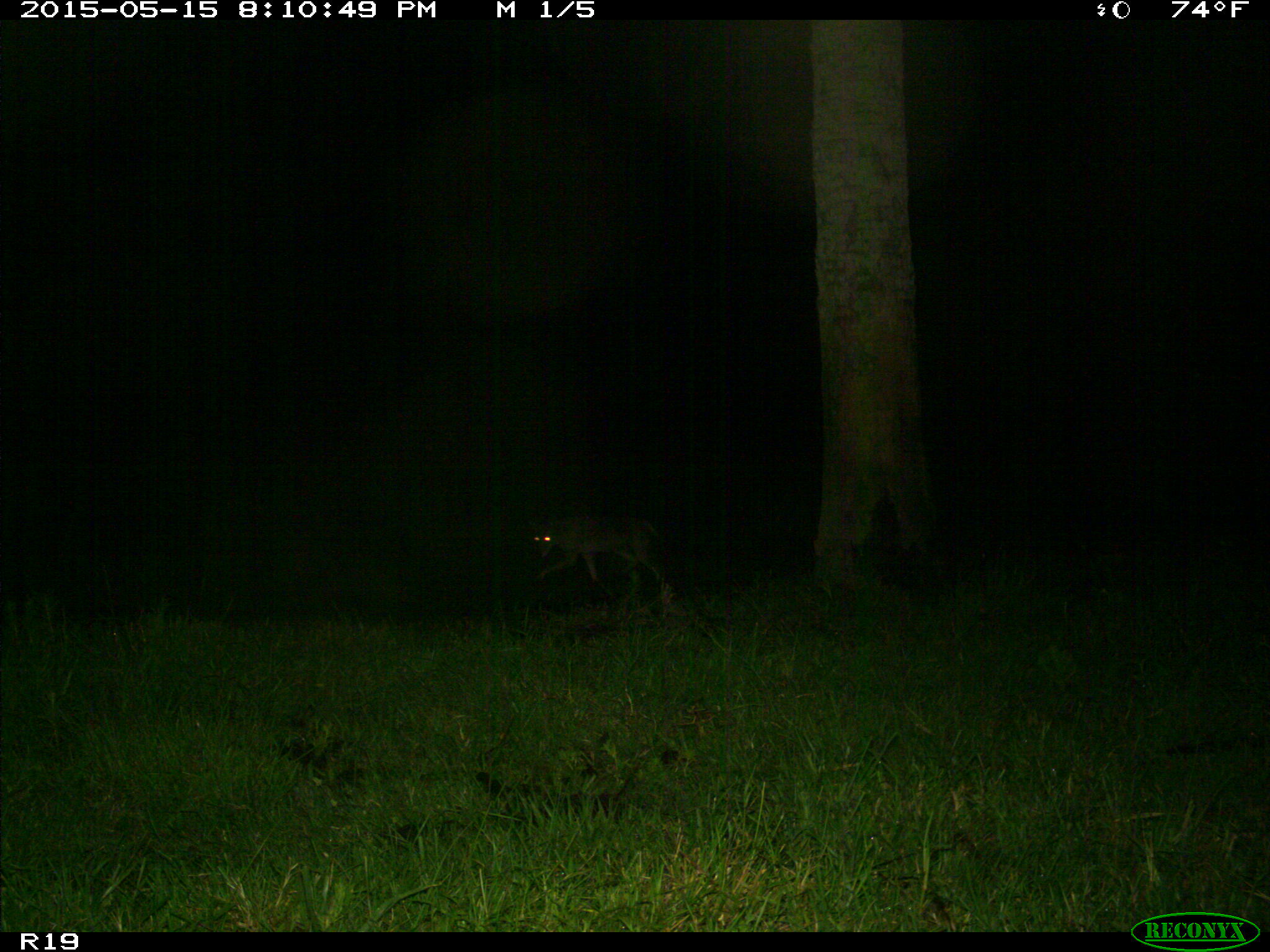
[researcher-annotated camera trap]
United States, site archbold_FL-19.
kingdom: Animalia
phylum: Chordata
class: Mammalia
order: Carnivora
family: Canidae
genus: Canis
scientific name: Canis latrans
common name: coyote